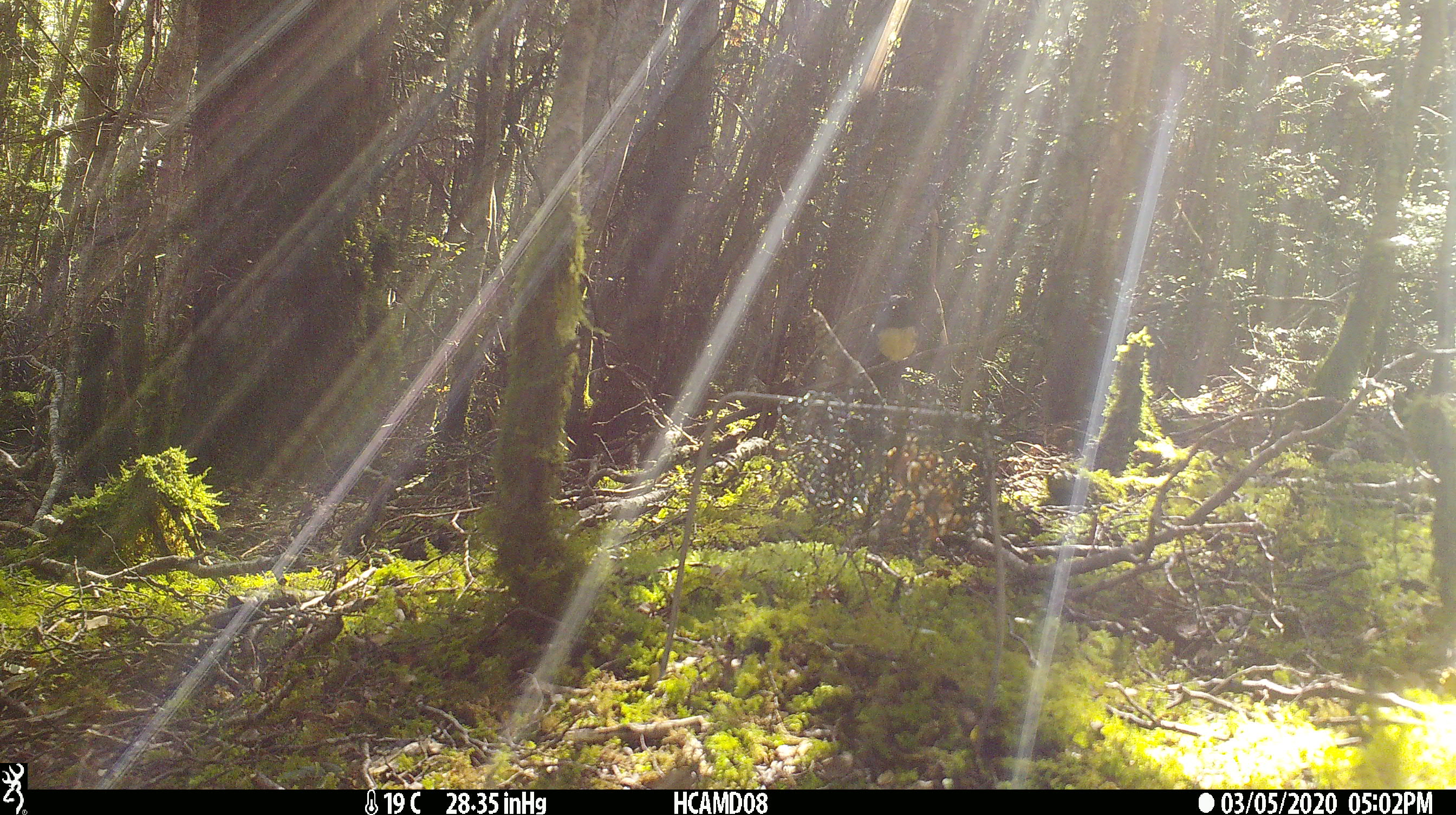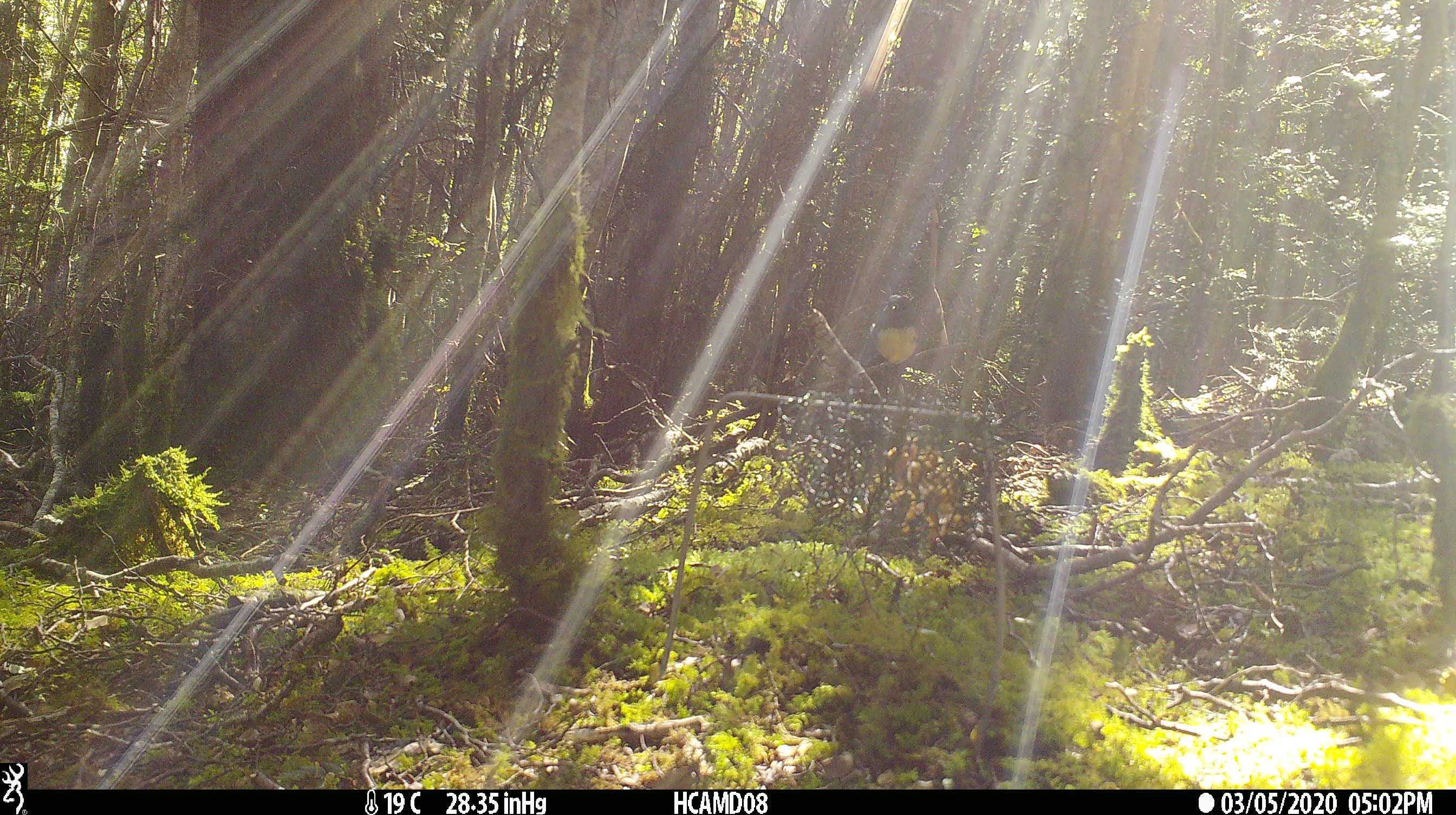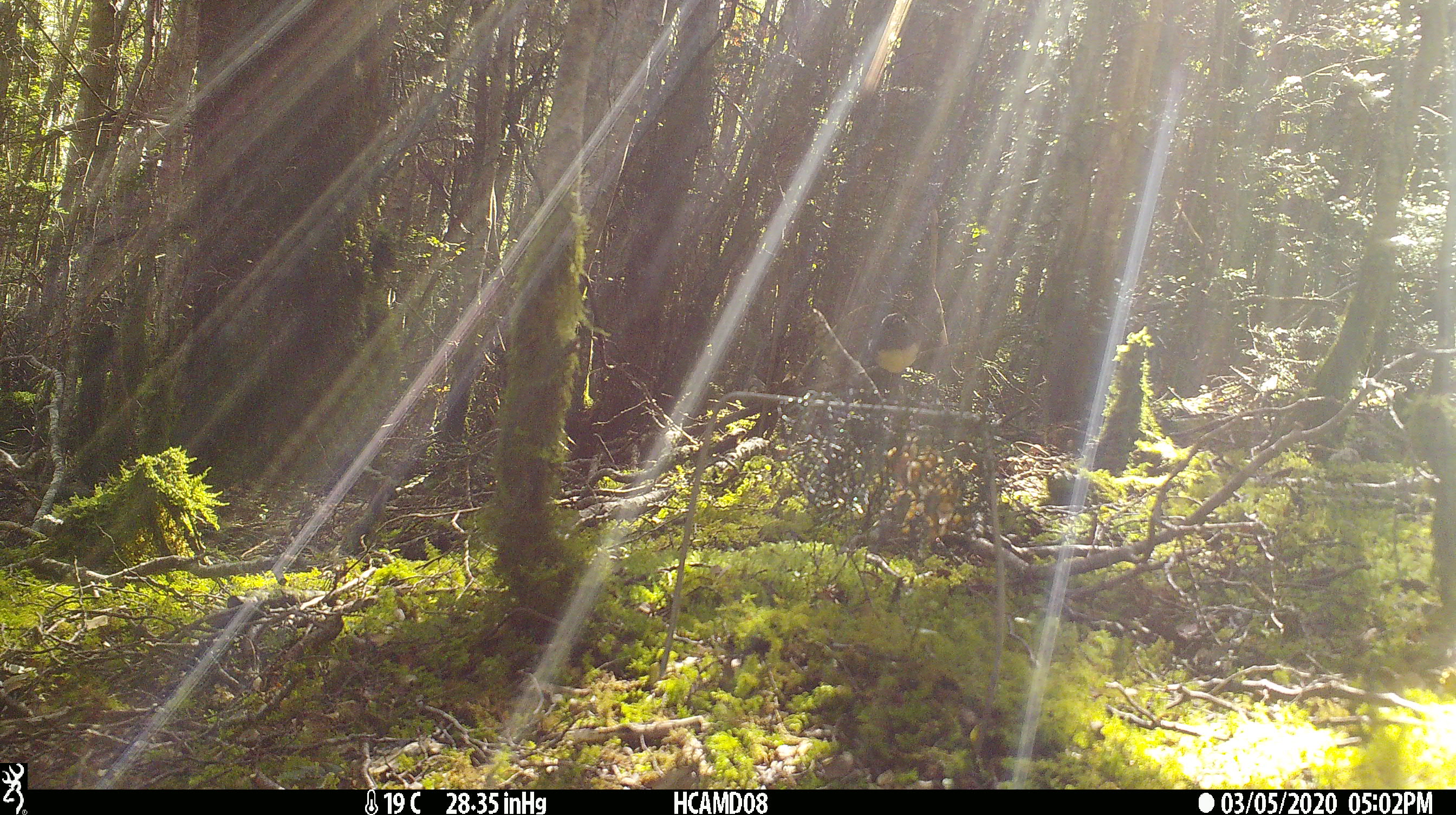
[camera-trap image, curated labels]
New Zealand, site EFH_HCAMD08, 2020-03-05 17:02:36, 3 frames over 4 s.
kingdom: Animalia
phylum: Chordata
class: Aves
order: Passeriformes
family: Petroicidae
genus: Petroica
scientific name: Petroica australis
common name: new zealand robin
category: robin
Robin (new zealand robin) (Petroica australis).